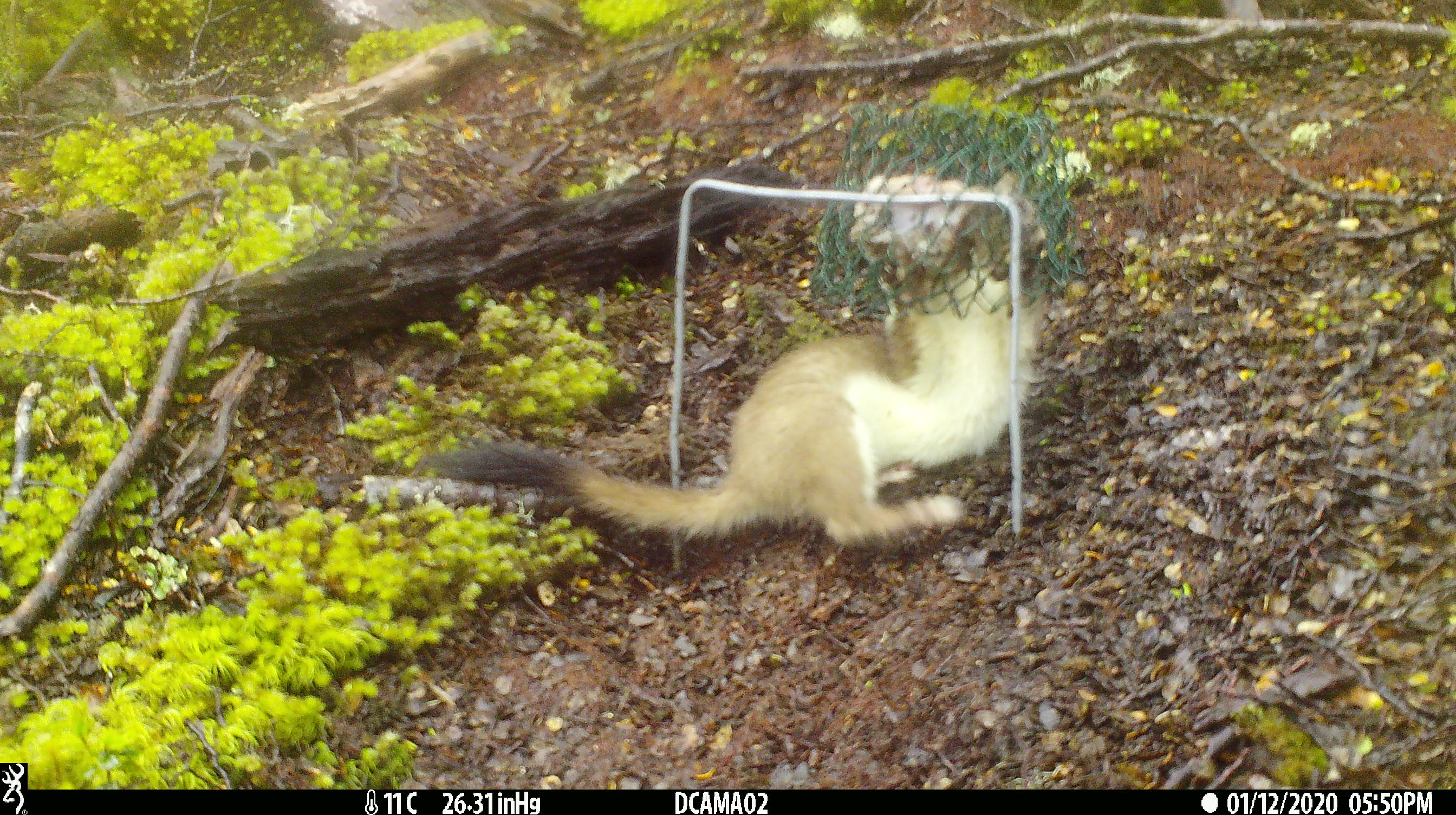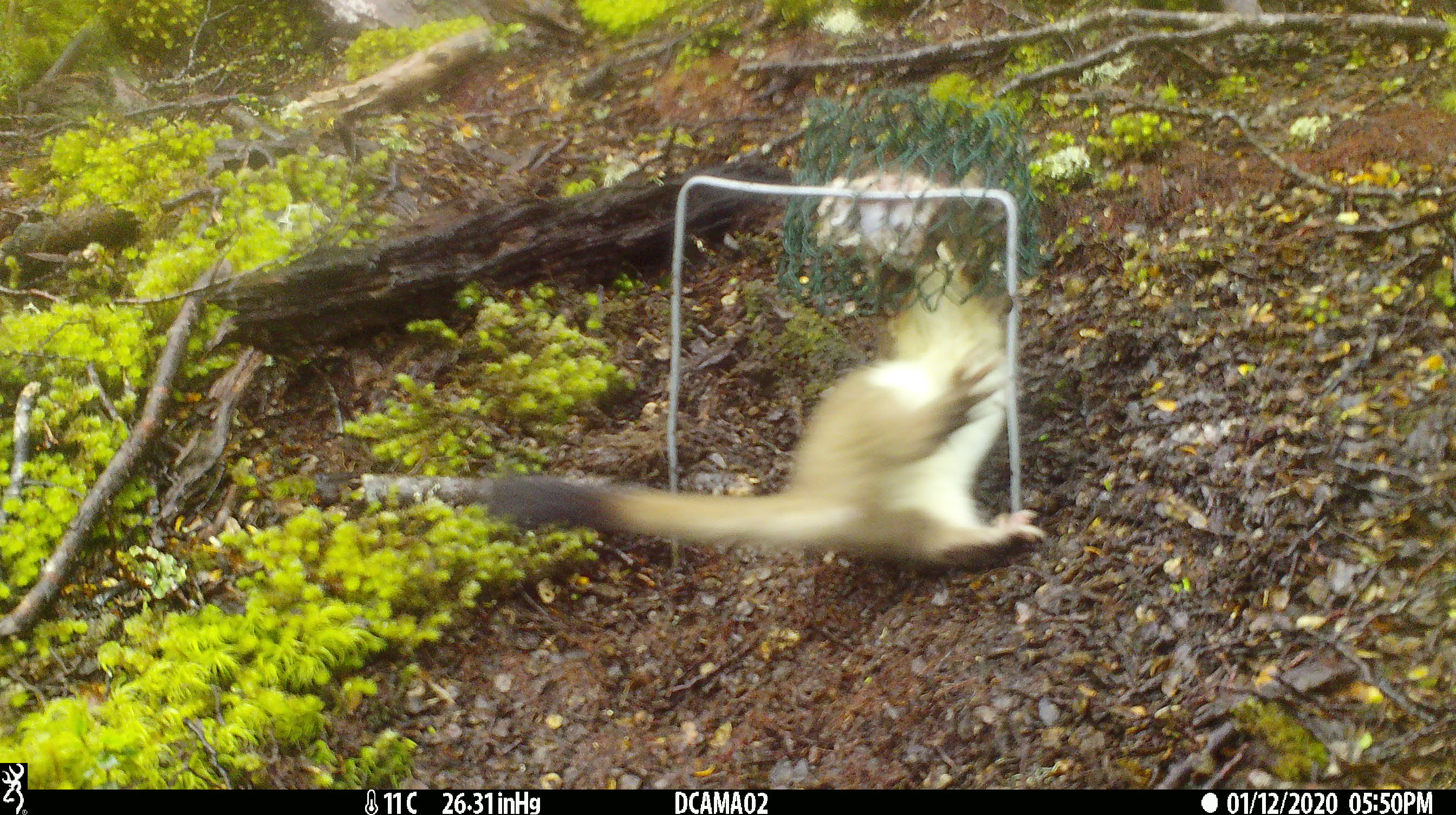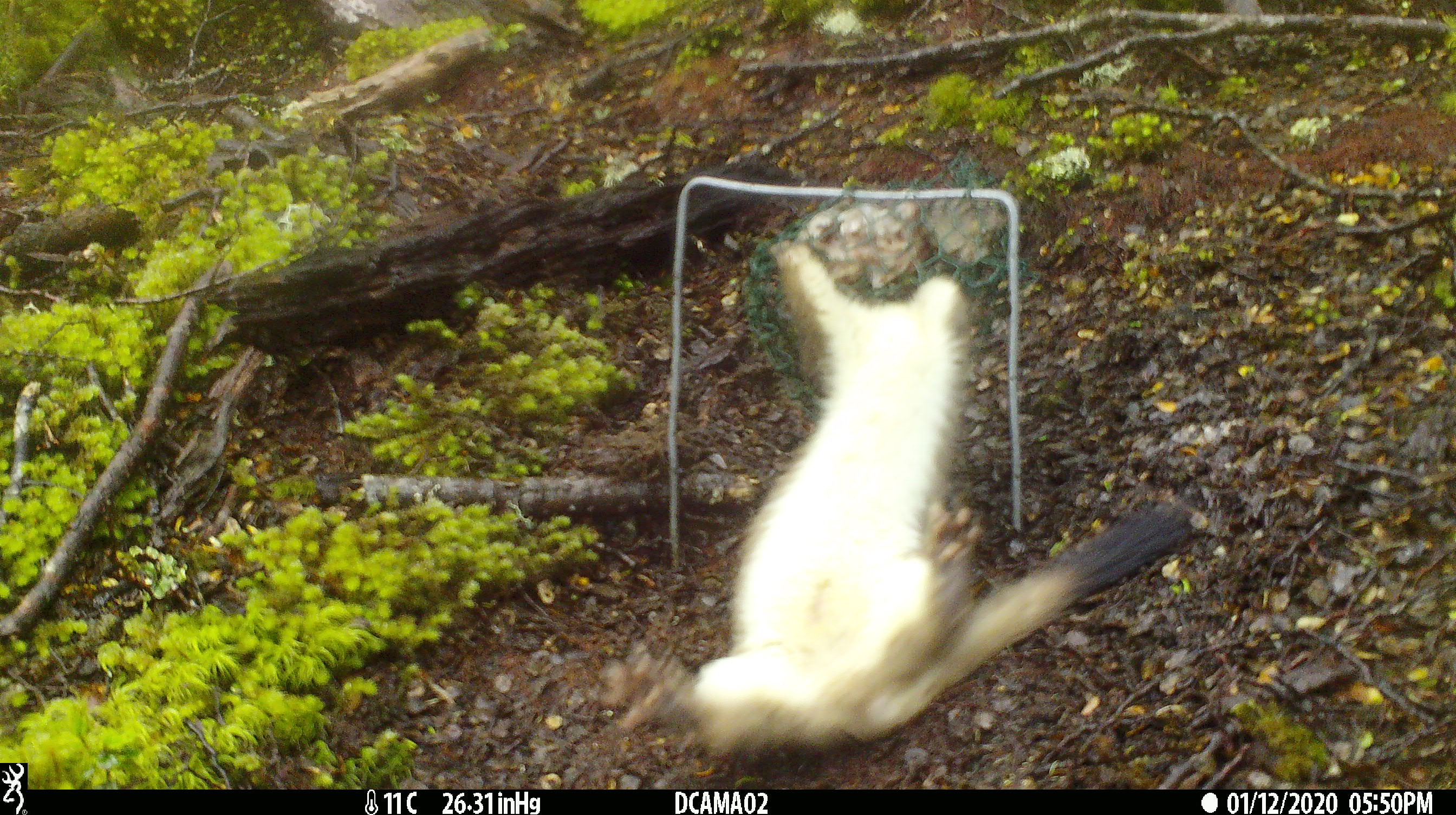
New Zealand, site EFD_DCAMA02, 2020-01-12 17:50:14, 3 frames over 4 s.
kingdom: Animalia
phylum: Chordata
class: Mammalia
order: Carnivora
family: Mustelidae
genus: Mustela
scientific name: Mustela erminea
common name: stoat